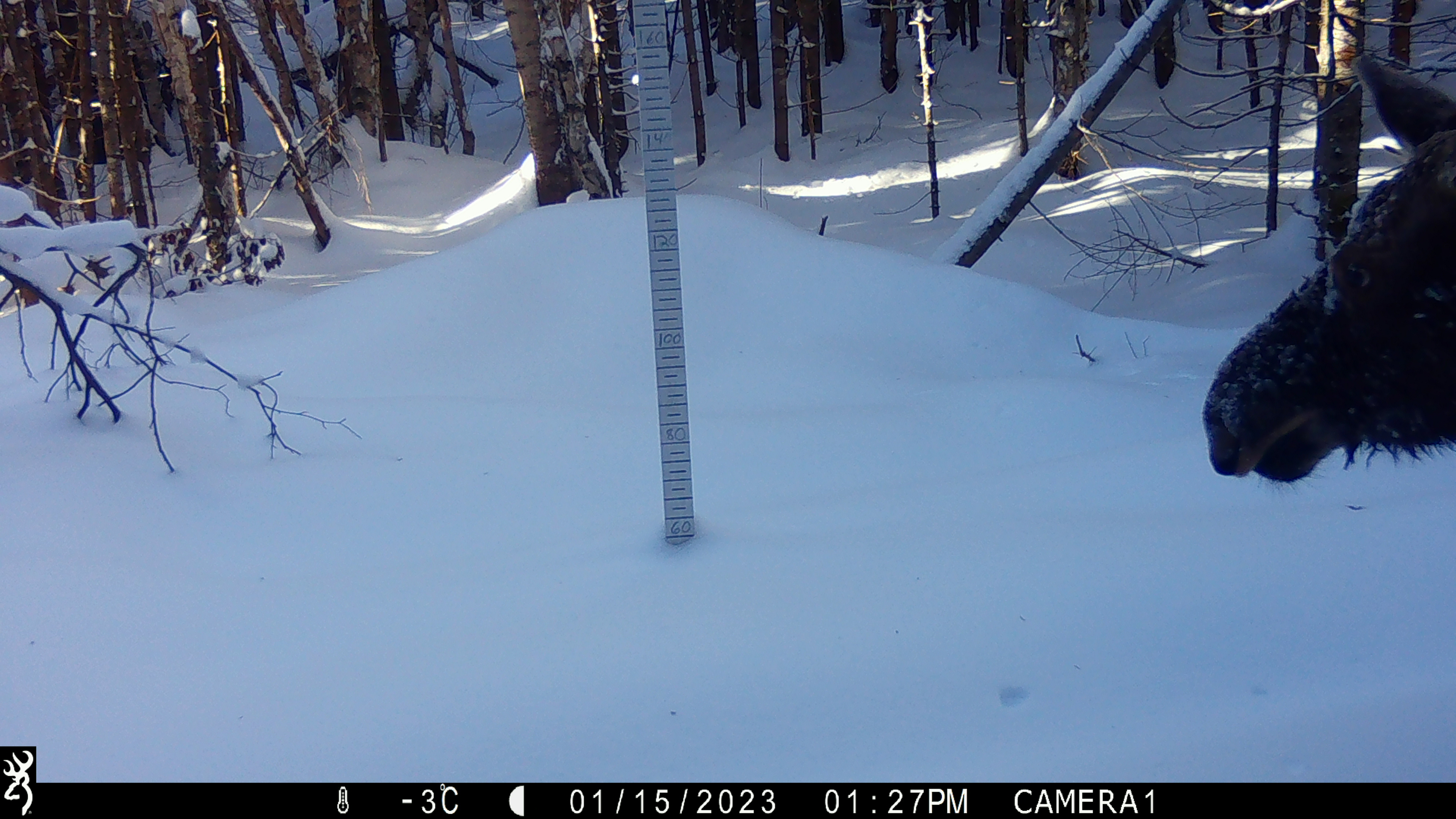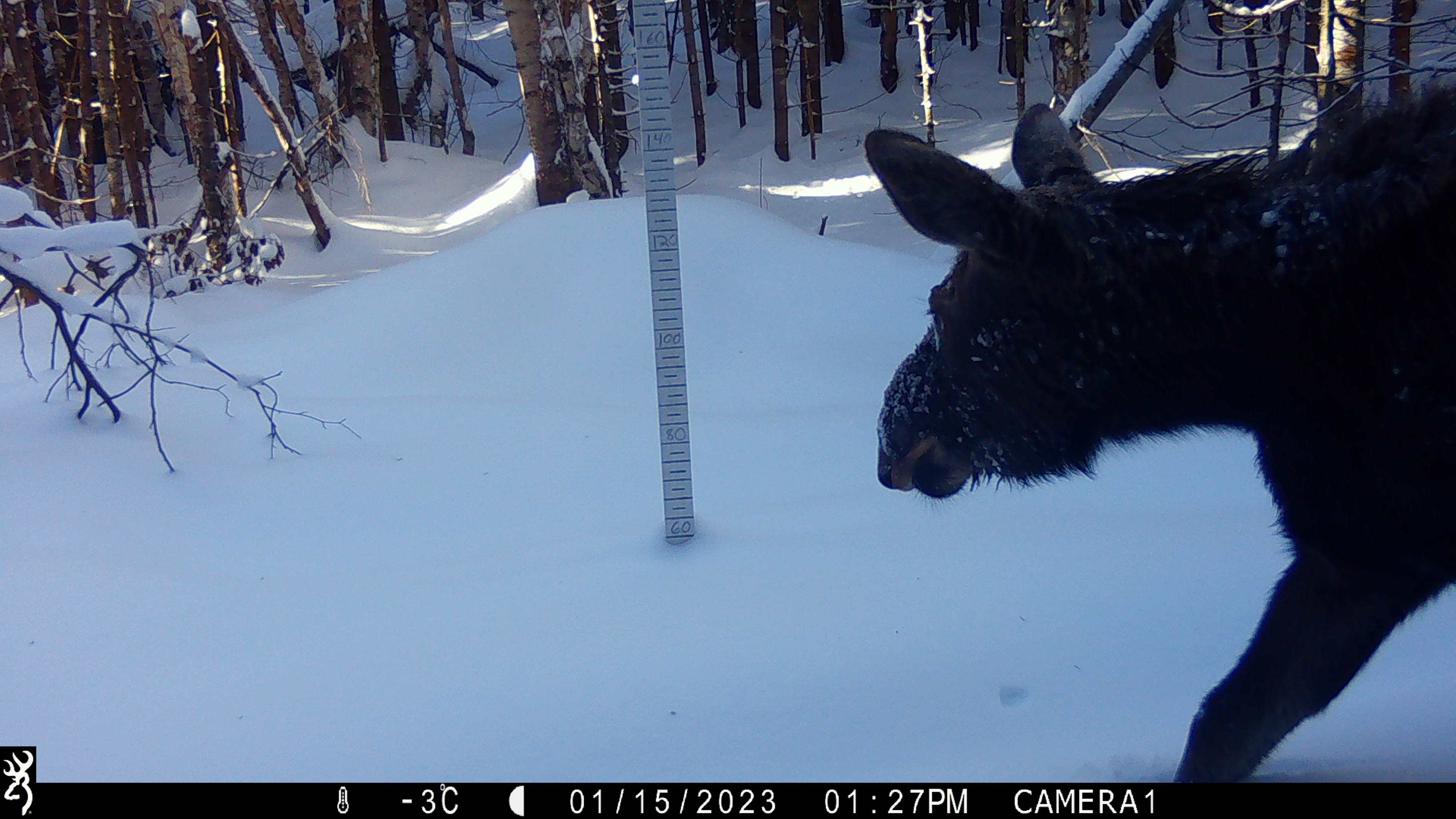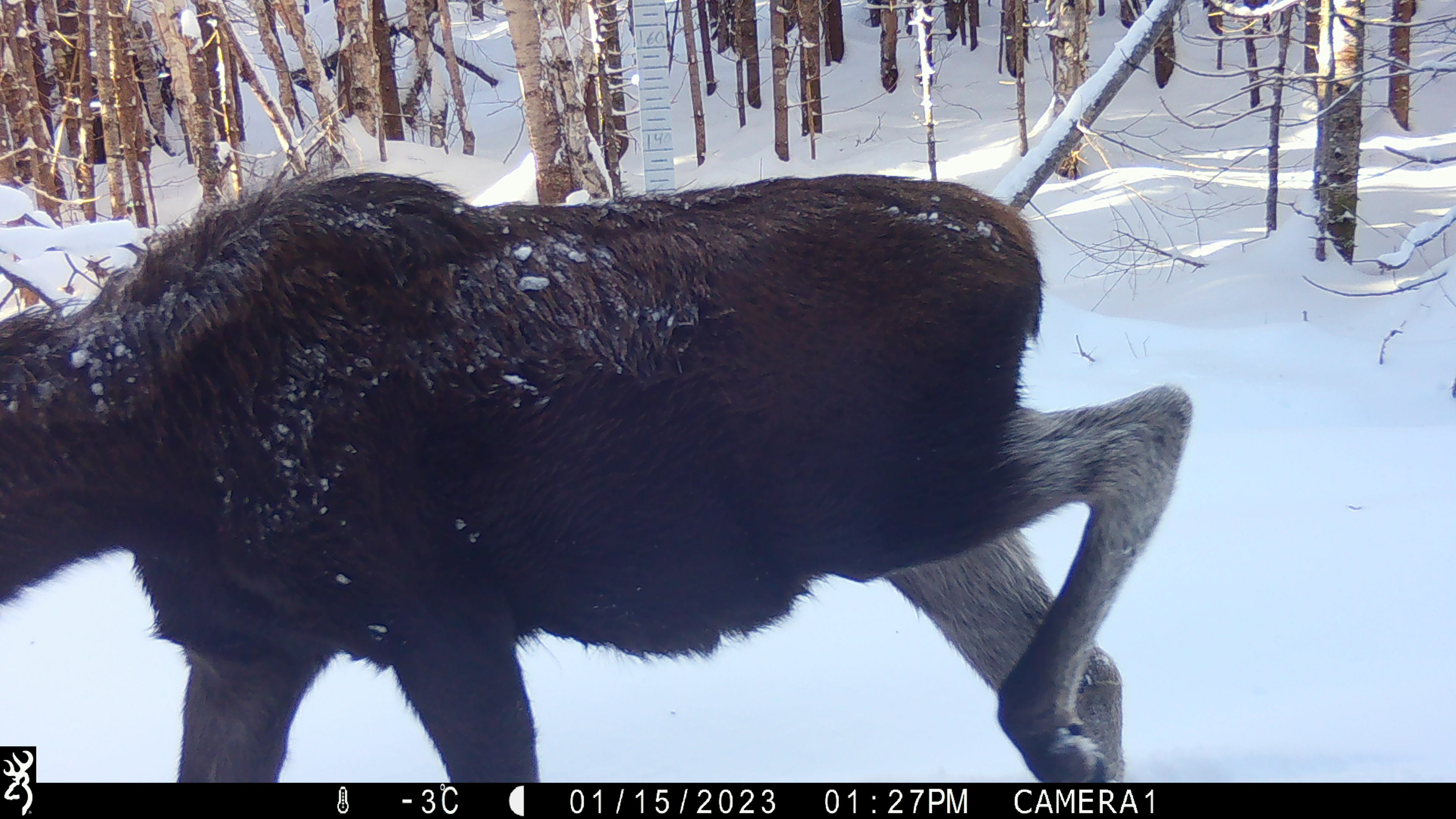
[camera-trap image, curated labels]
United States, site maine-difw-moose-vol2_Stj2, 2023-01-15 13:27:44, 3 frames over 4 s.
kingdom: Animalia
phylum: Chordata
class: Mammalia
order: Artiodactyla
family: Cervidae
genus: Alces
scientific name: Alces alces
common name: moose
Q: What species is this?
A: Moose (Alces alces).